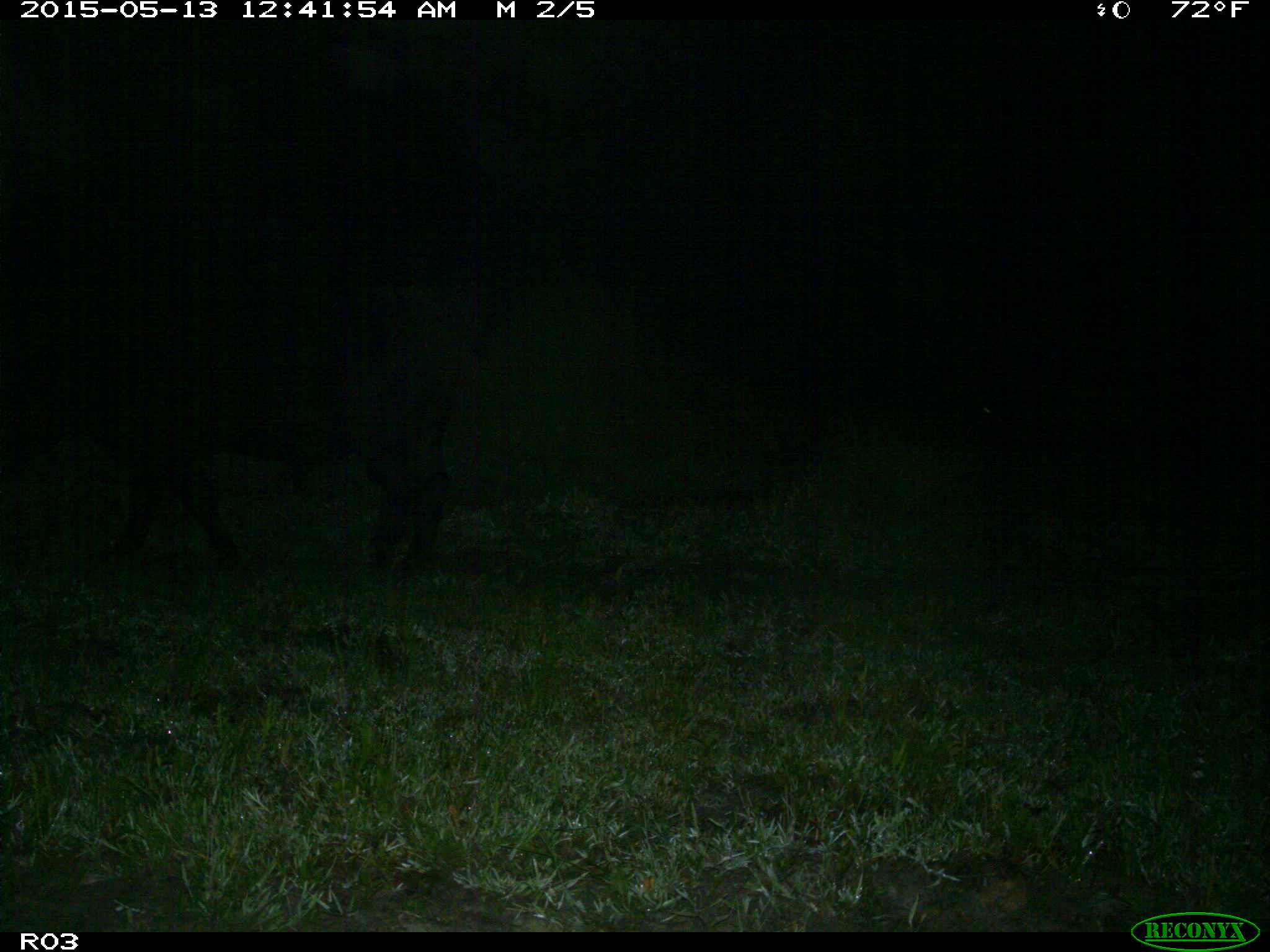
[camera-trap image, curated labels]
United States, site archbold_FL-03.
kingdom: Animalia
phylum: Chordata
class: Mammalia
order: Artiodactyla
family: Bovidae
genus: Bos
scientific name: Bos taurus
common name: domestic cow